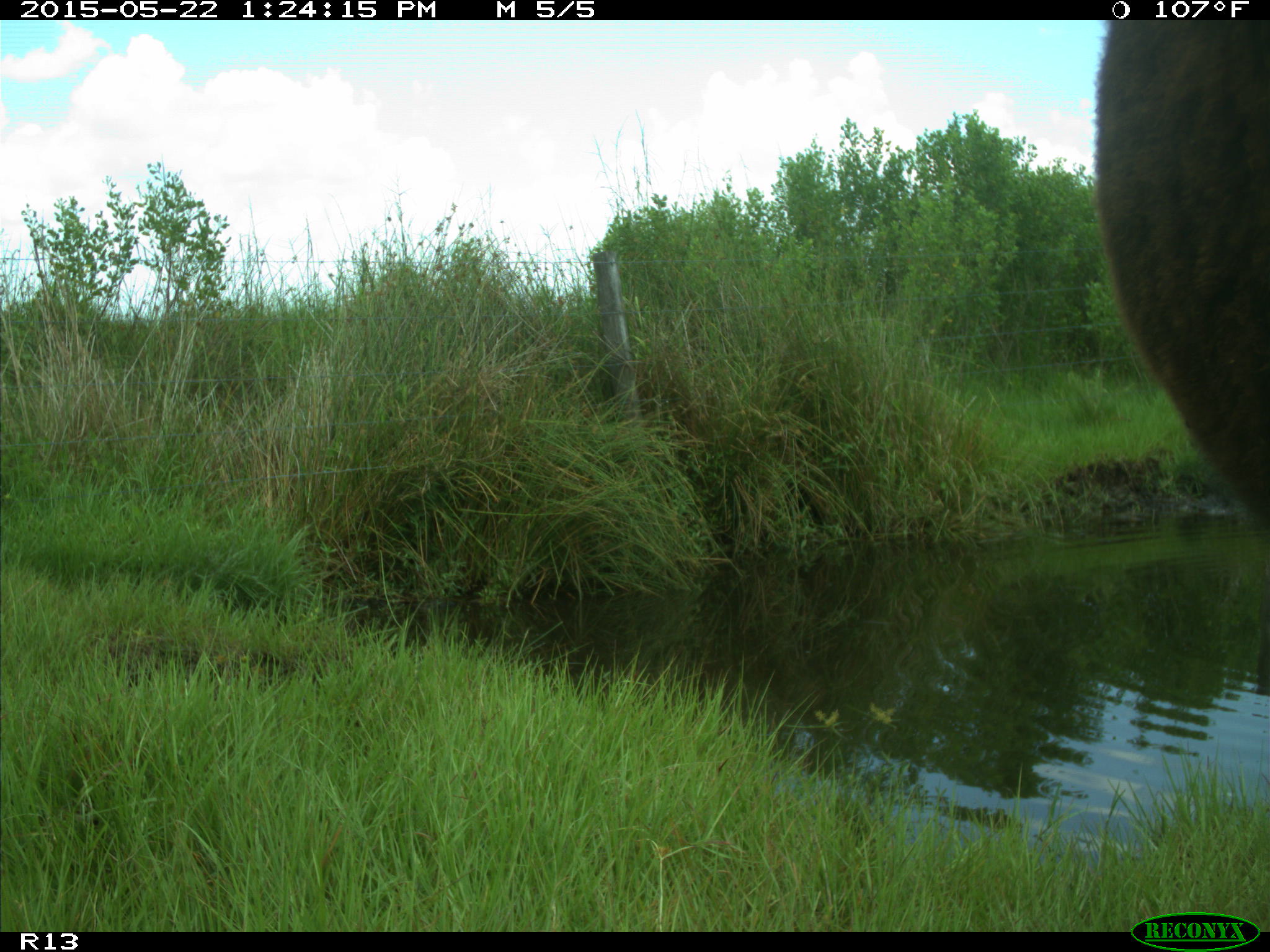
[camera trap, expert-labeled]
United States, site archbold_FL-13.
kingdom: Animalia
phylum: Chordata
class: Mammalia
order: Artiodactyla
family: Bovidae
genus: Bos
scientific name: Bos taurus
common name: domestic cow